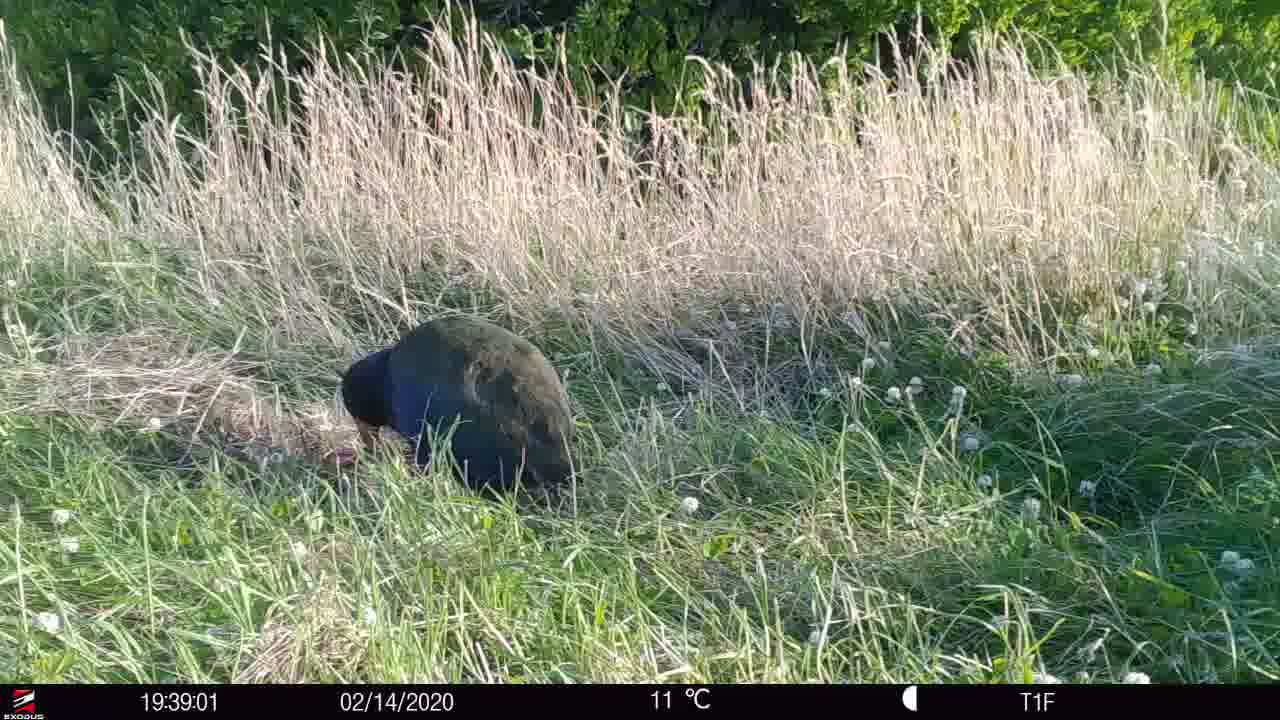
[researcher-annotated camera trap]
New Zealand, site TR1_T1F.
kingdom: Animalia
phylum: Chordata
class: Aves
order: Gruiformes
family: Rallidae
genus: Porphyrio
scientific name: Porphyrio mantelli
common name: takahe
Takahe (Porphyrio mantelli).